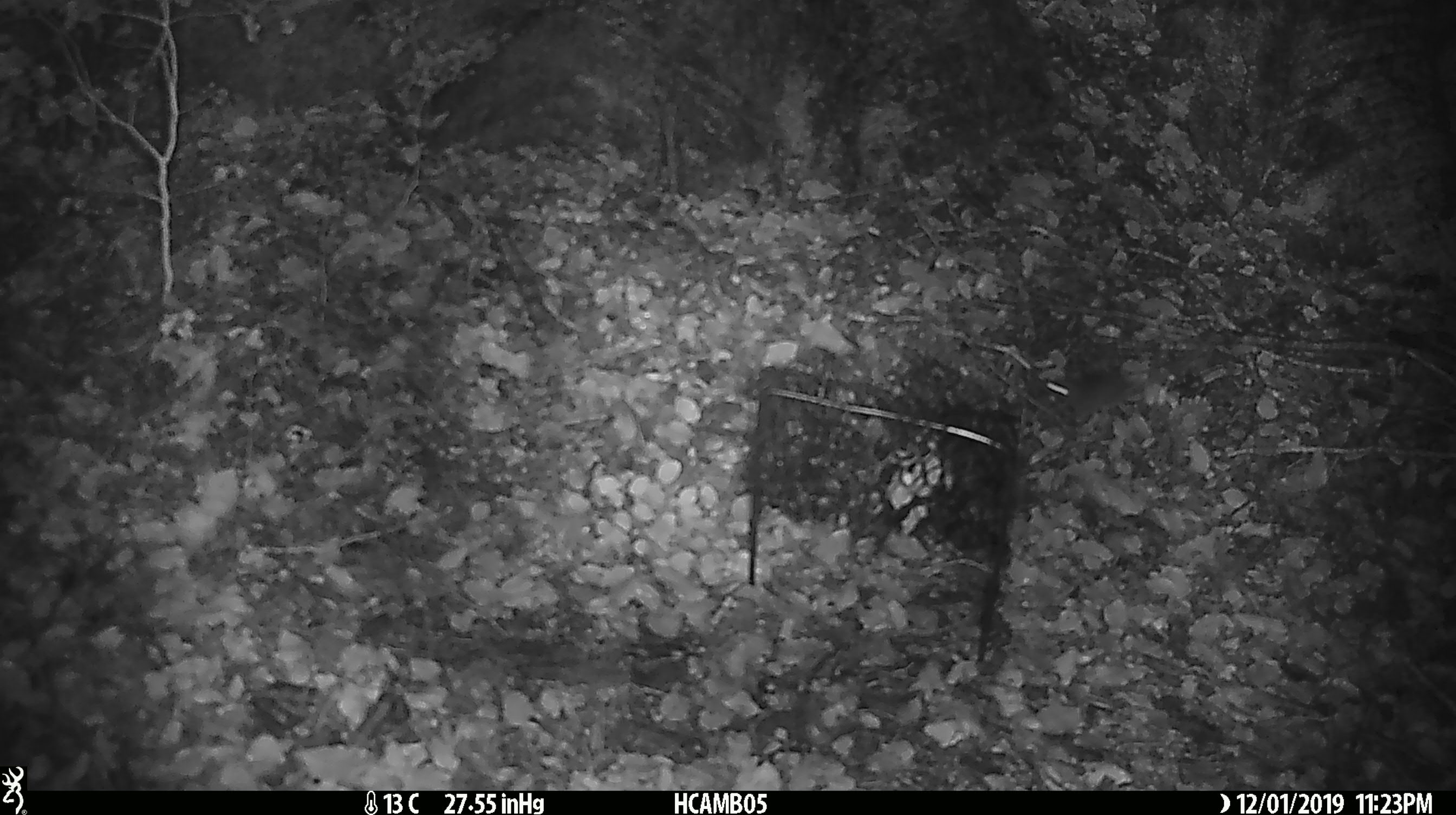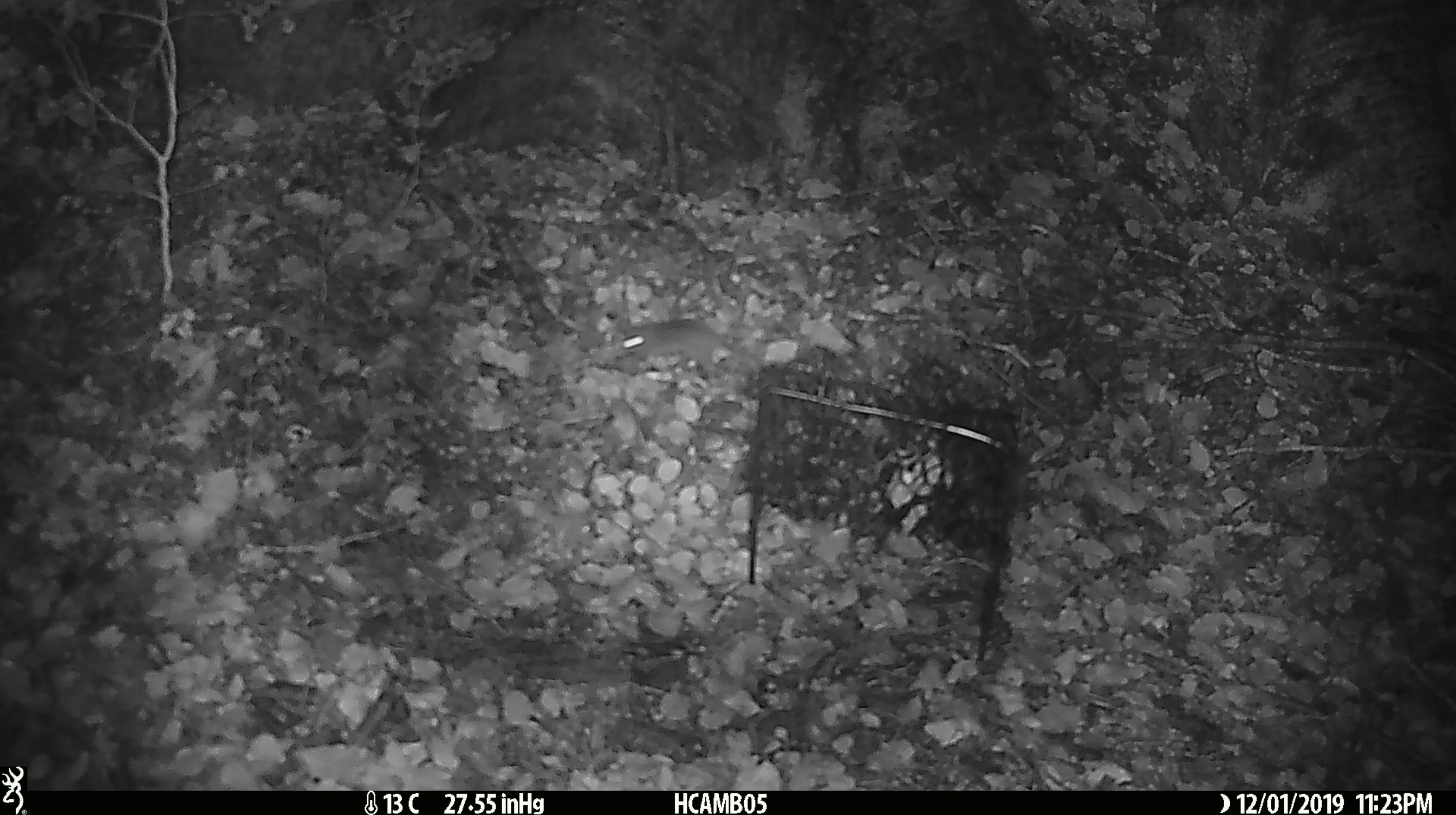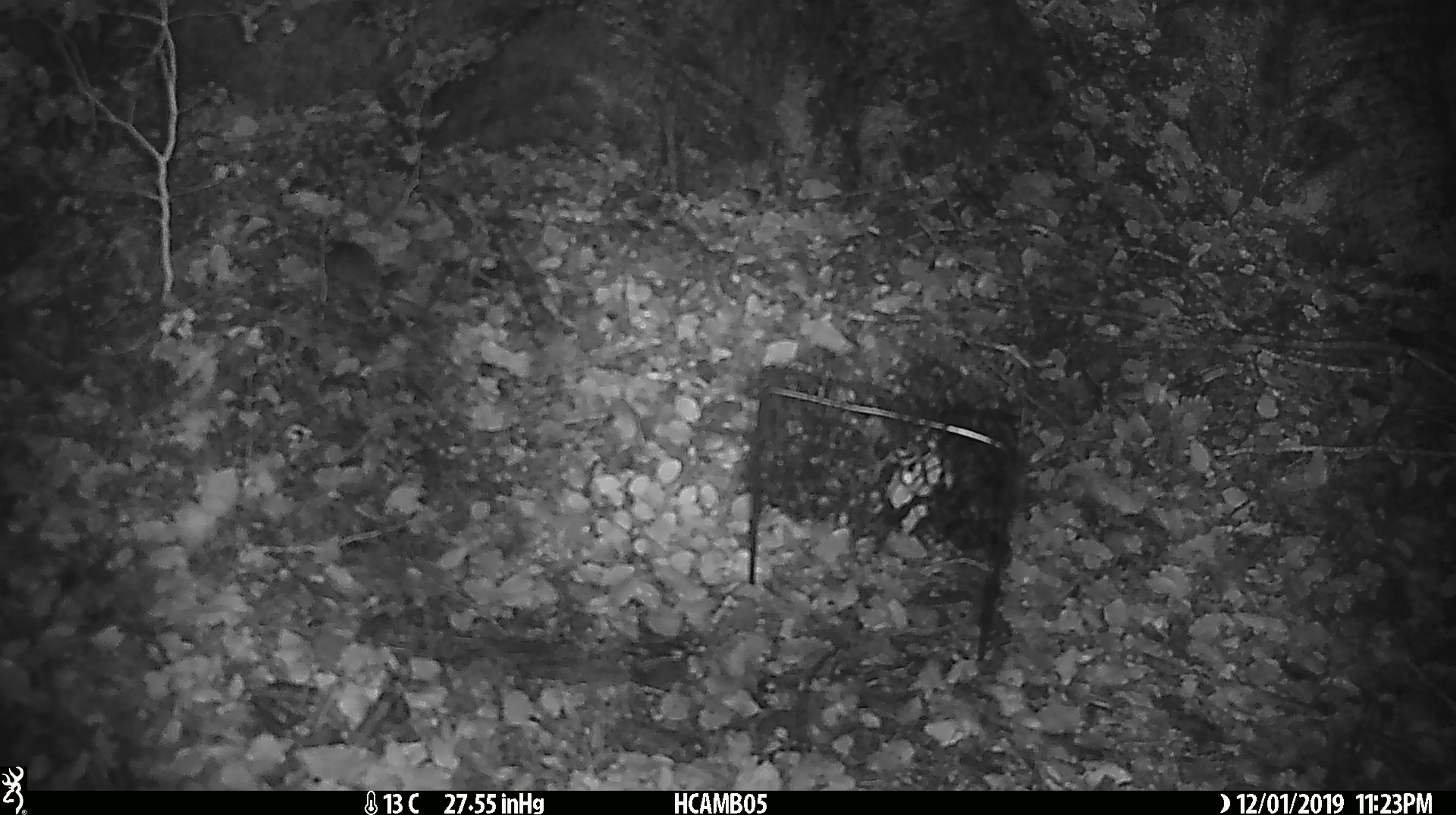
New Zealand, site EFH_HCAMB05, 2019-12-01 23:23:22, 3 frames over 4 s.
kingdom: Animalia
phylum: Chordata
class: Mammalia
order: Rodentia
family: Muridae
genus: Mus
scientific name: Mus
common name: mouse